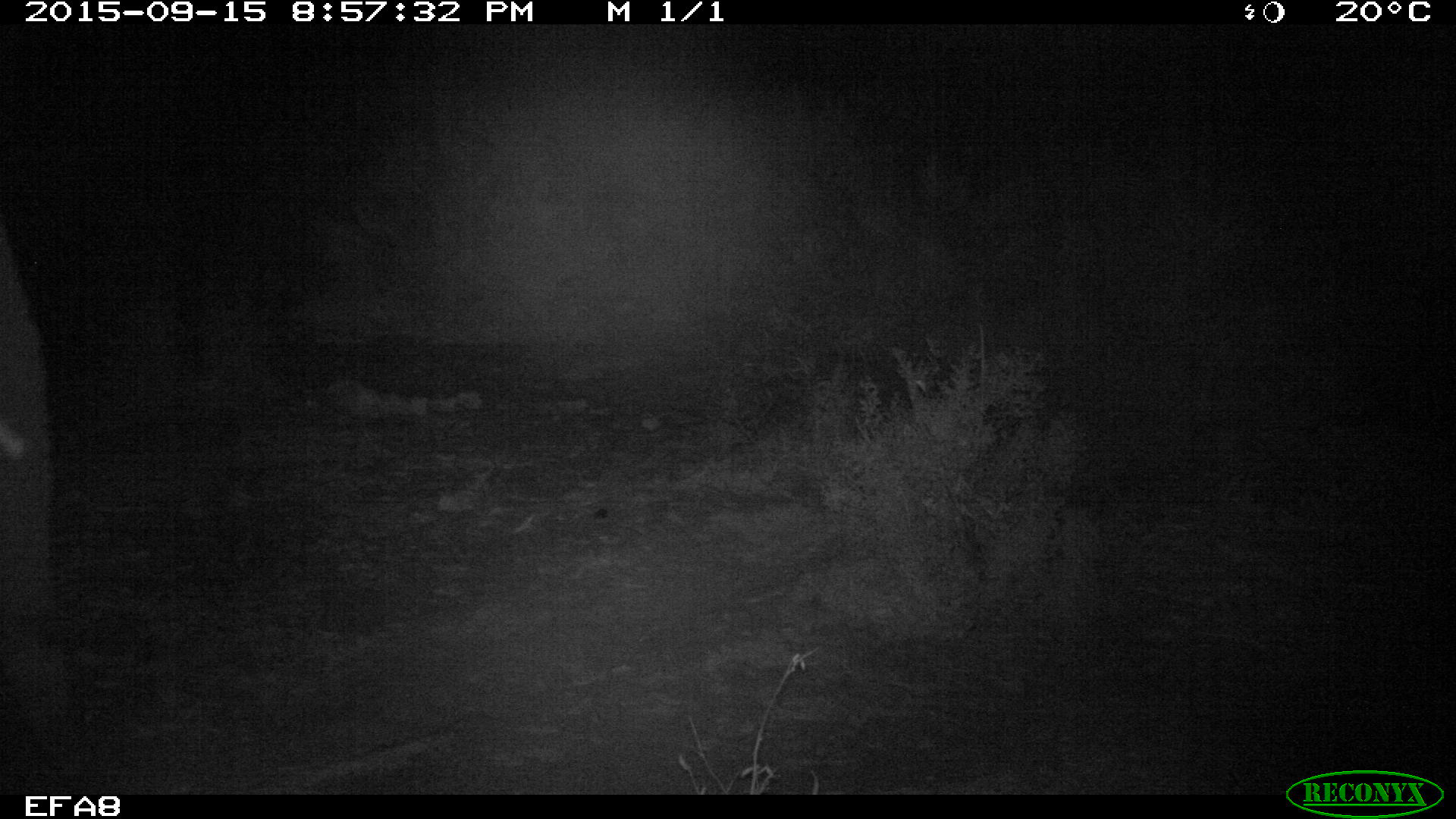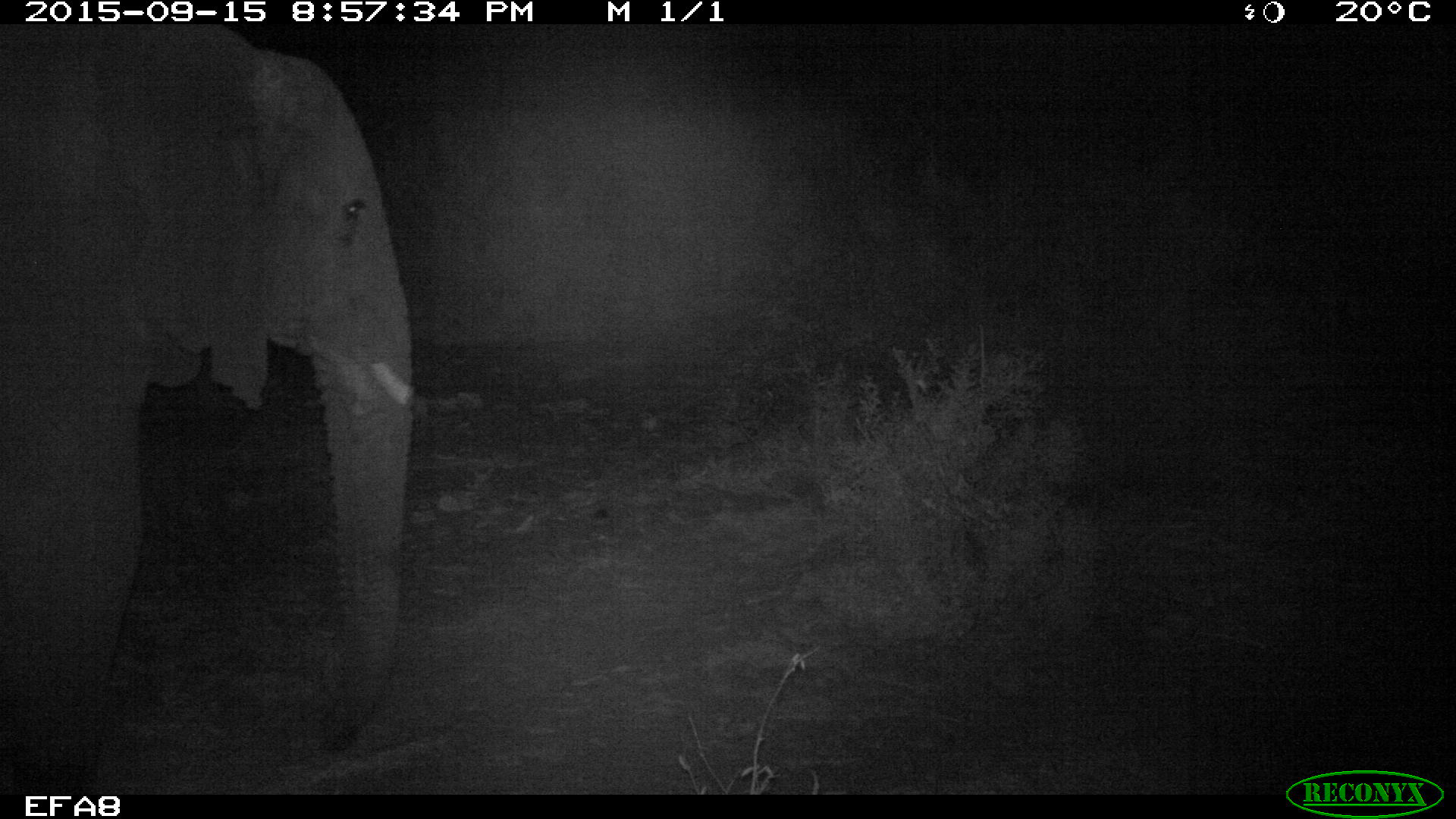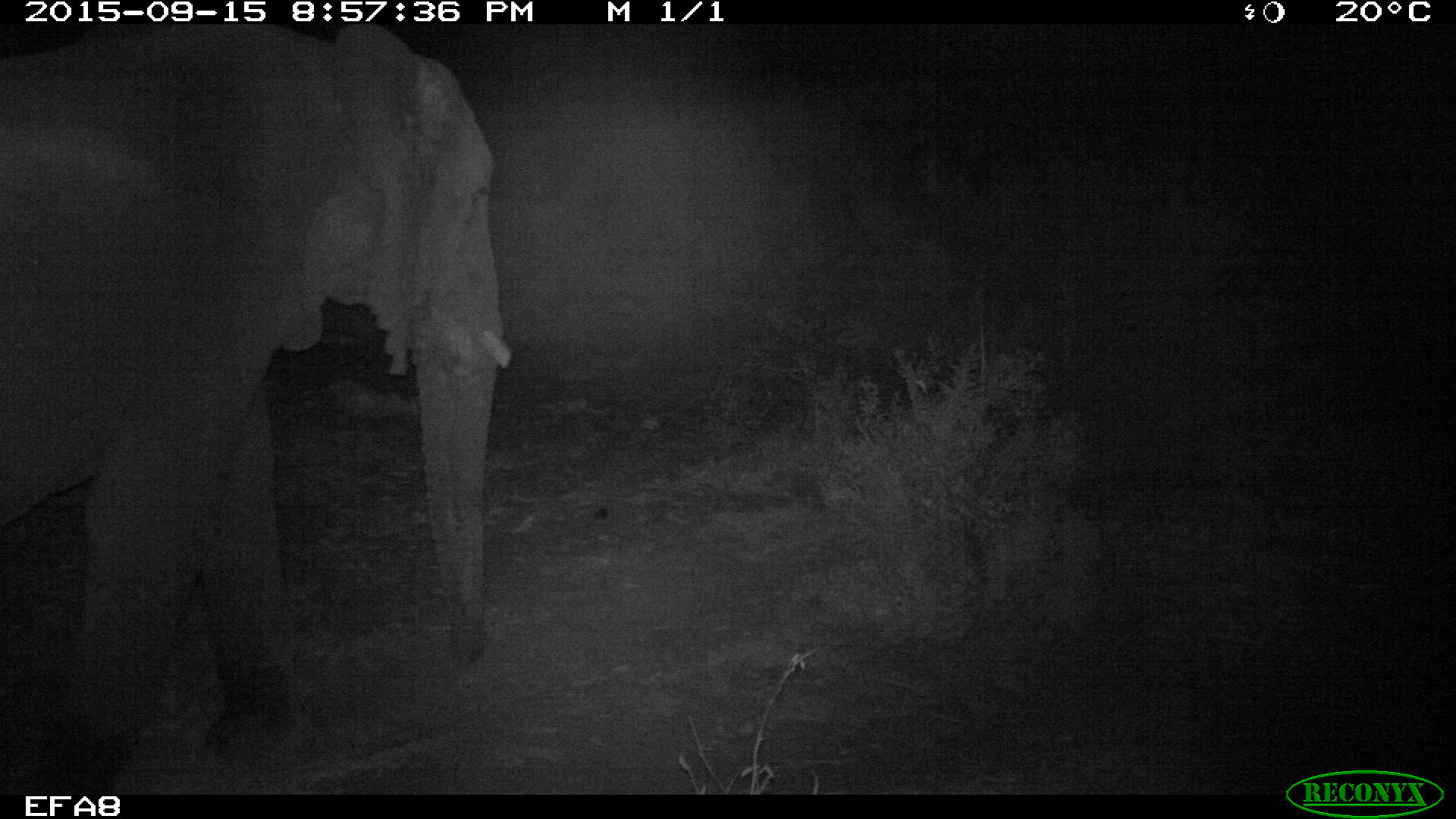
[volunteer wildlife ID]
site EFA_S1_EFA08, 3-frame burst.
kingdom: Animalia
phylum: Chordata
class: Mammalia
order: Proboscidea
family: Elephantidae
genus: Loxodonta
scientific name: Loxodonta africana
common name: african bush elephant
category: elephant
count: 1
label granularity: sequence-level